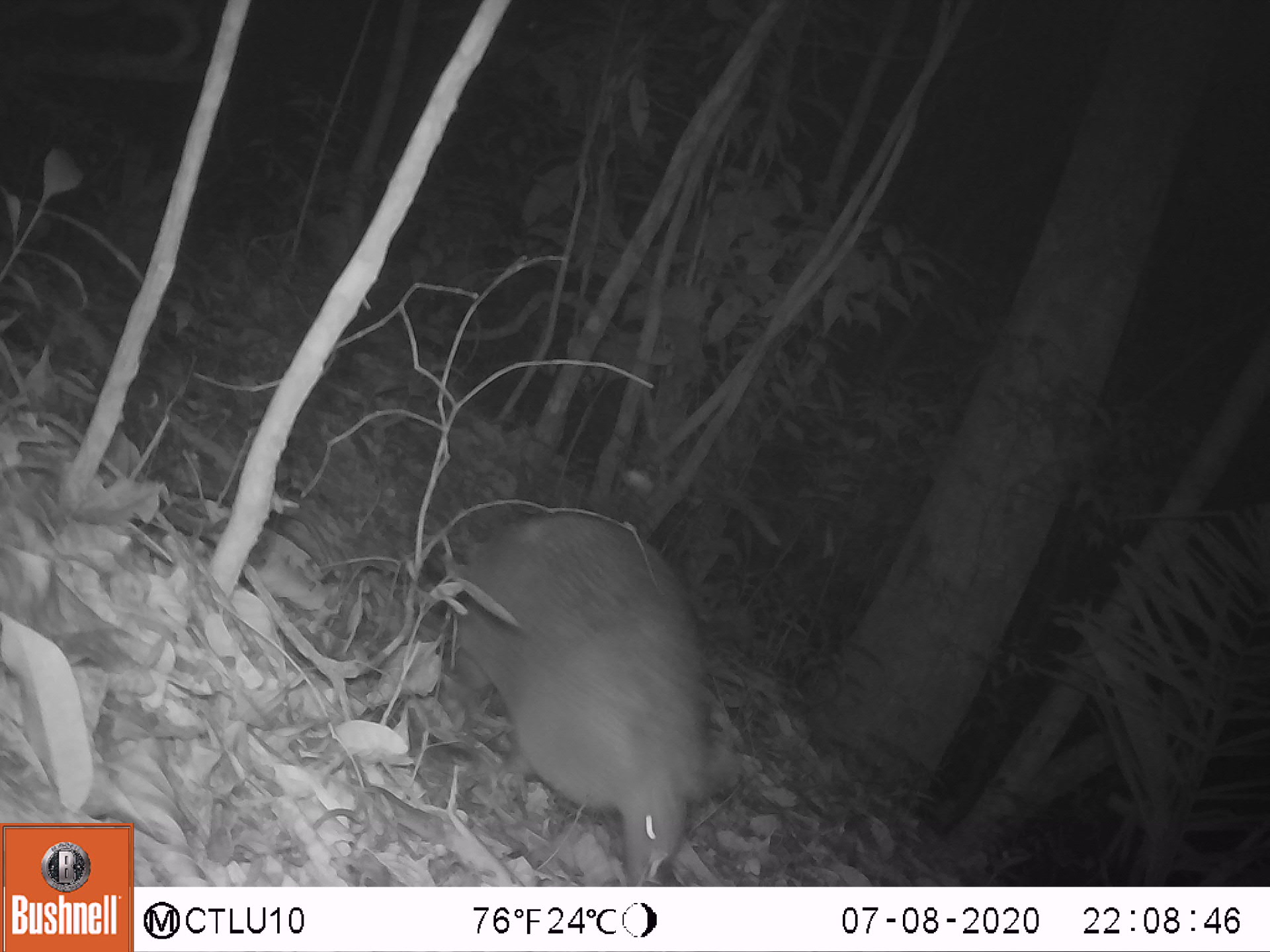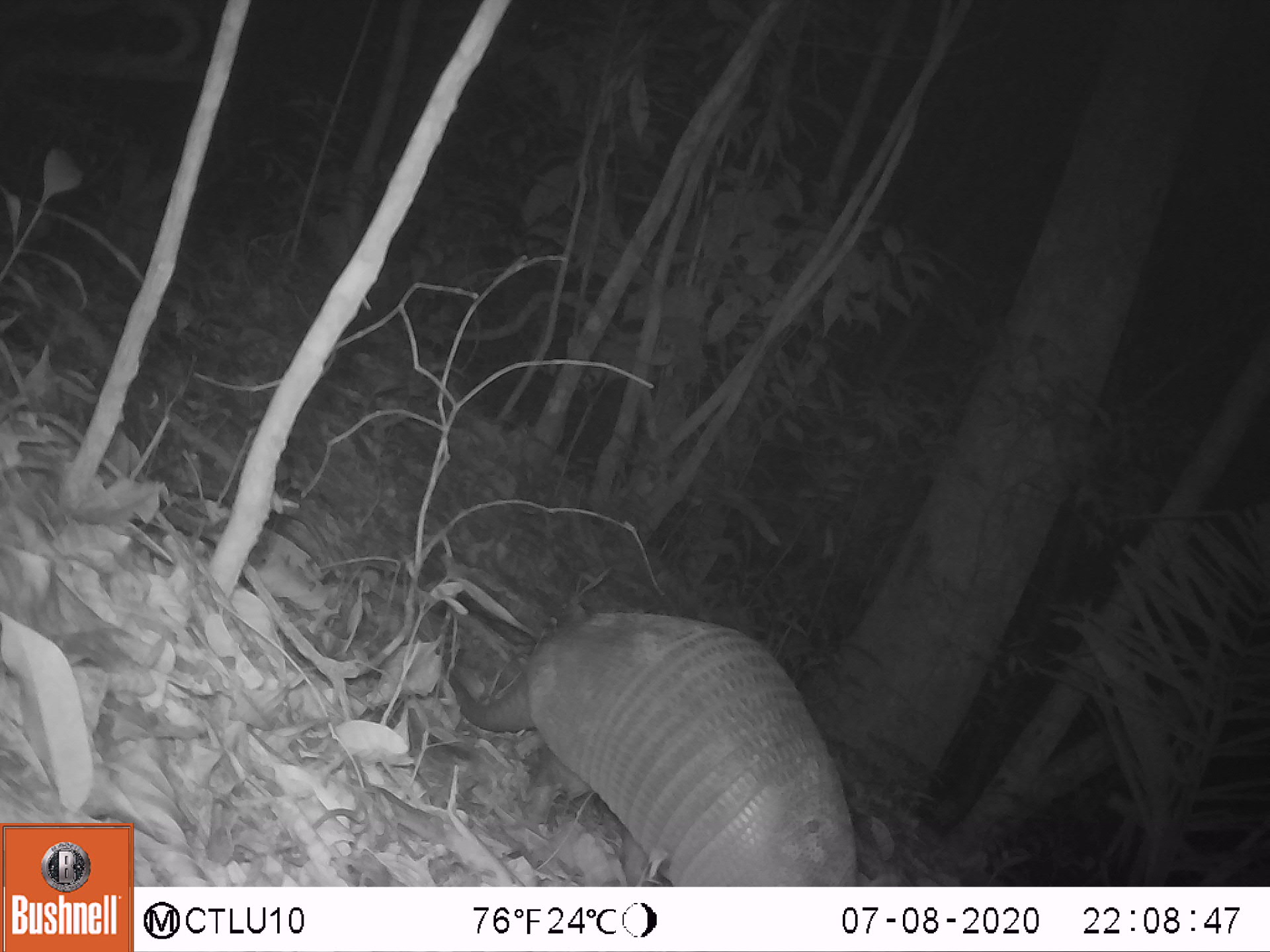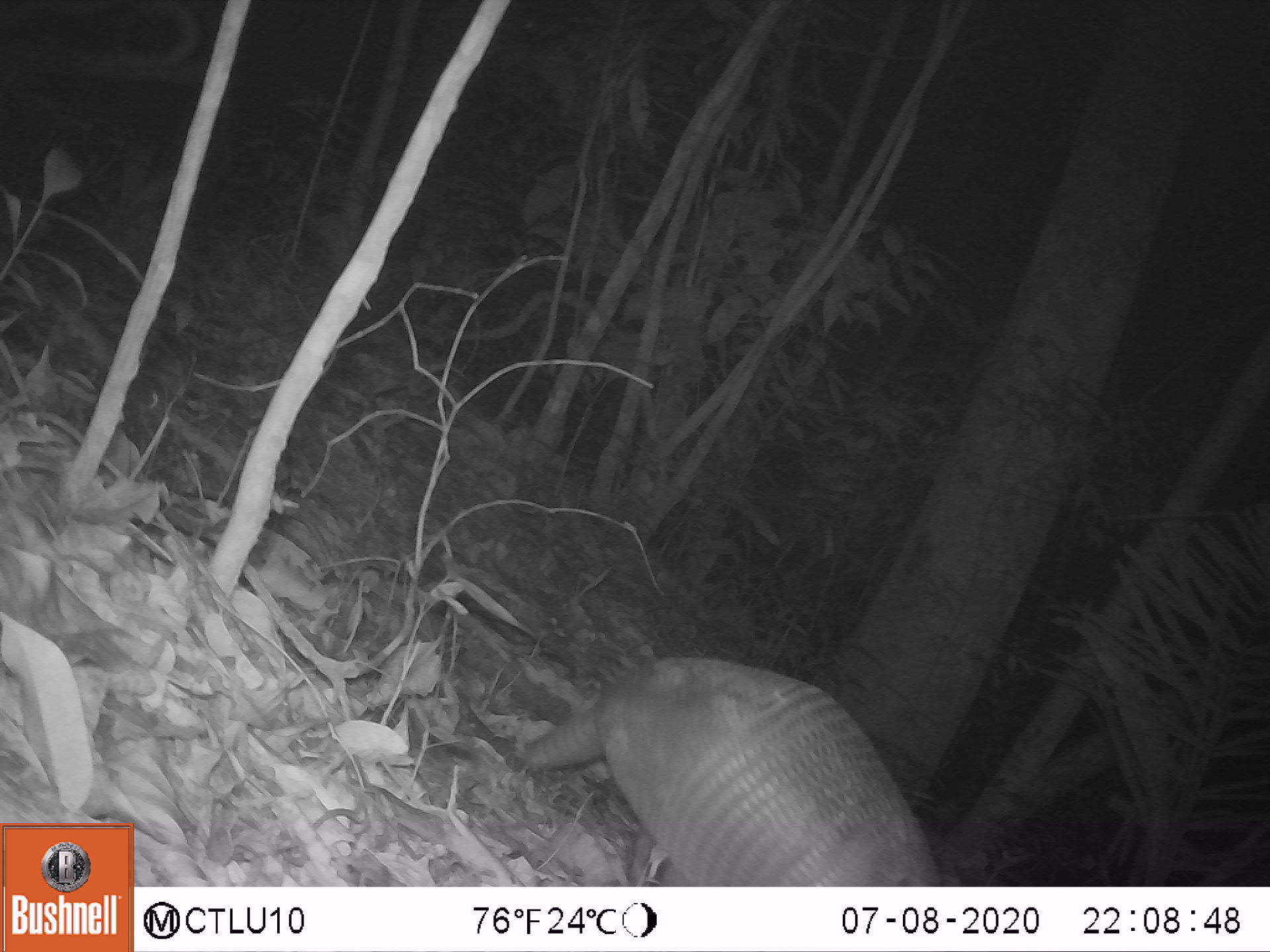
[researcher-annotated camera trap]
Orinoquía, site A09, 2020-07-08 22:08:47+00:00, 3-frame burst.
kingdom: Animalia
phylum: Chordata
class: Mammalia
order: Cingulata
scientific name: Cingulata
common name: armadillo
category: unknown armadillo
Unknown armadillo (armadillo) (Cingulata).